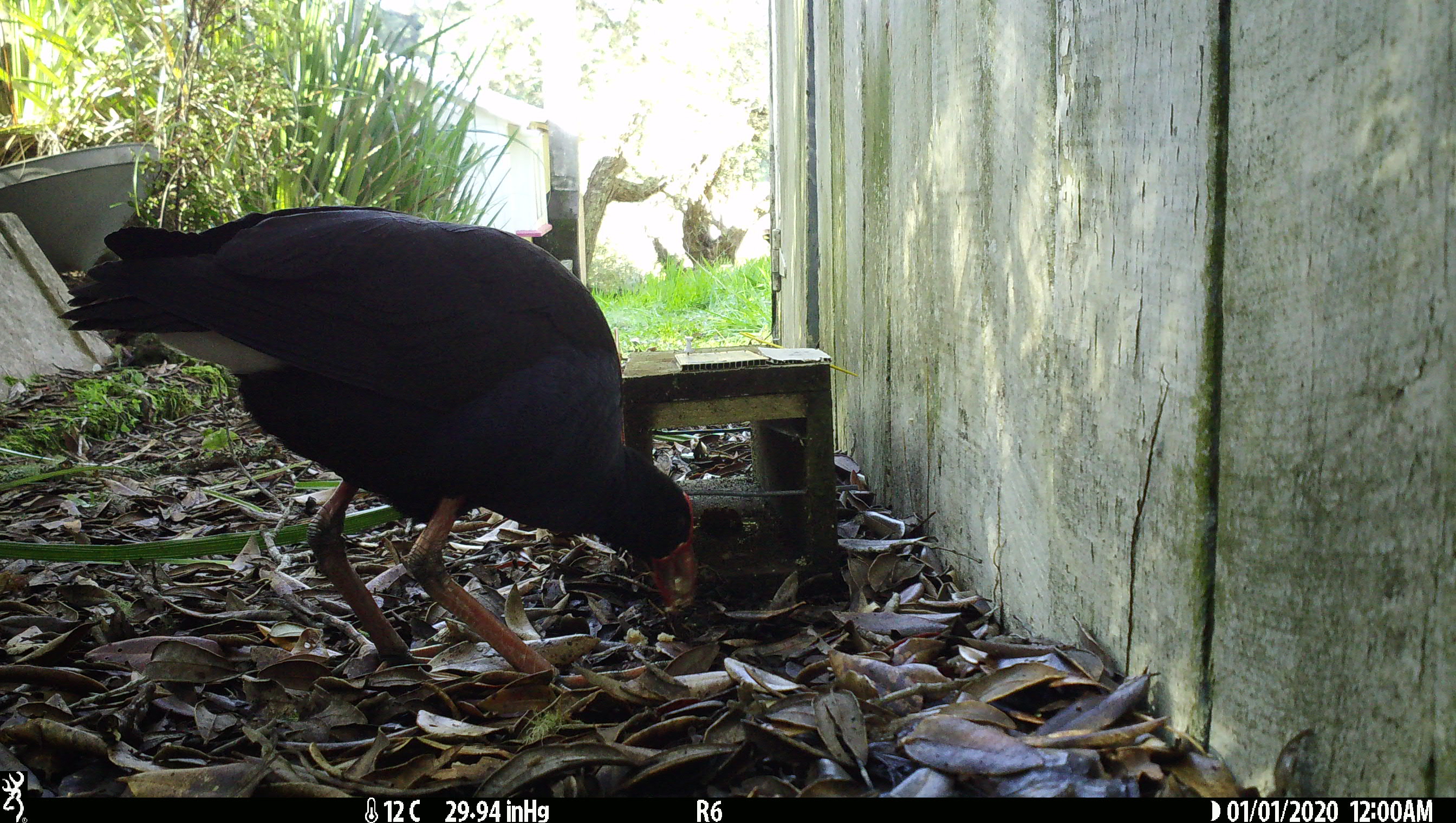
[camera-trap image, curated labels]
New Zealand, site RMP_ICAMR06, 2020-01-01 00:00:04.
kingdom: Animalia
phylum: Chordata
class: Aves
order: Gruiformes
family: Rallidae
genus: Porphyrio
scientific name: Porphyrio melanotus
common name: australasian swamphen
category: pukeko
Pukeko (australasian swamphen) (Porphyrio melanotus).